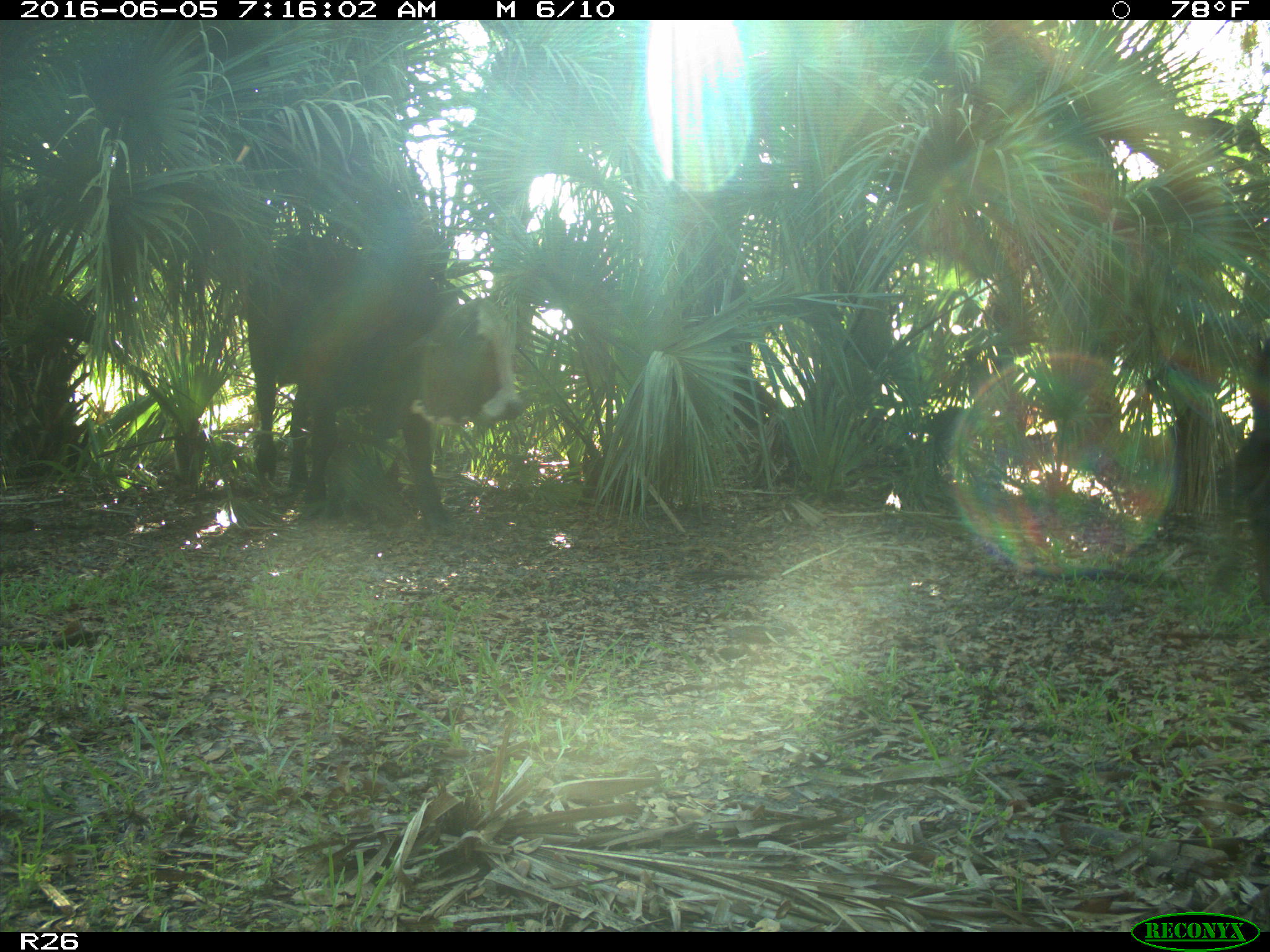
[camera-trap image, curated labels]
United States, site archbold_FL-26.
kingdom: Animalia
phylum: Chordata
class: Mammalia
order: Artiodactyla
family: Bovidae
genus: Bos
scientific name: Bos taurus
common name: domestic cow